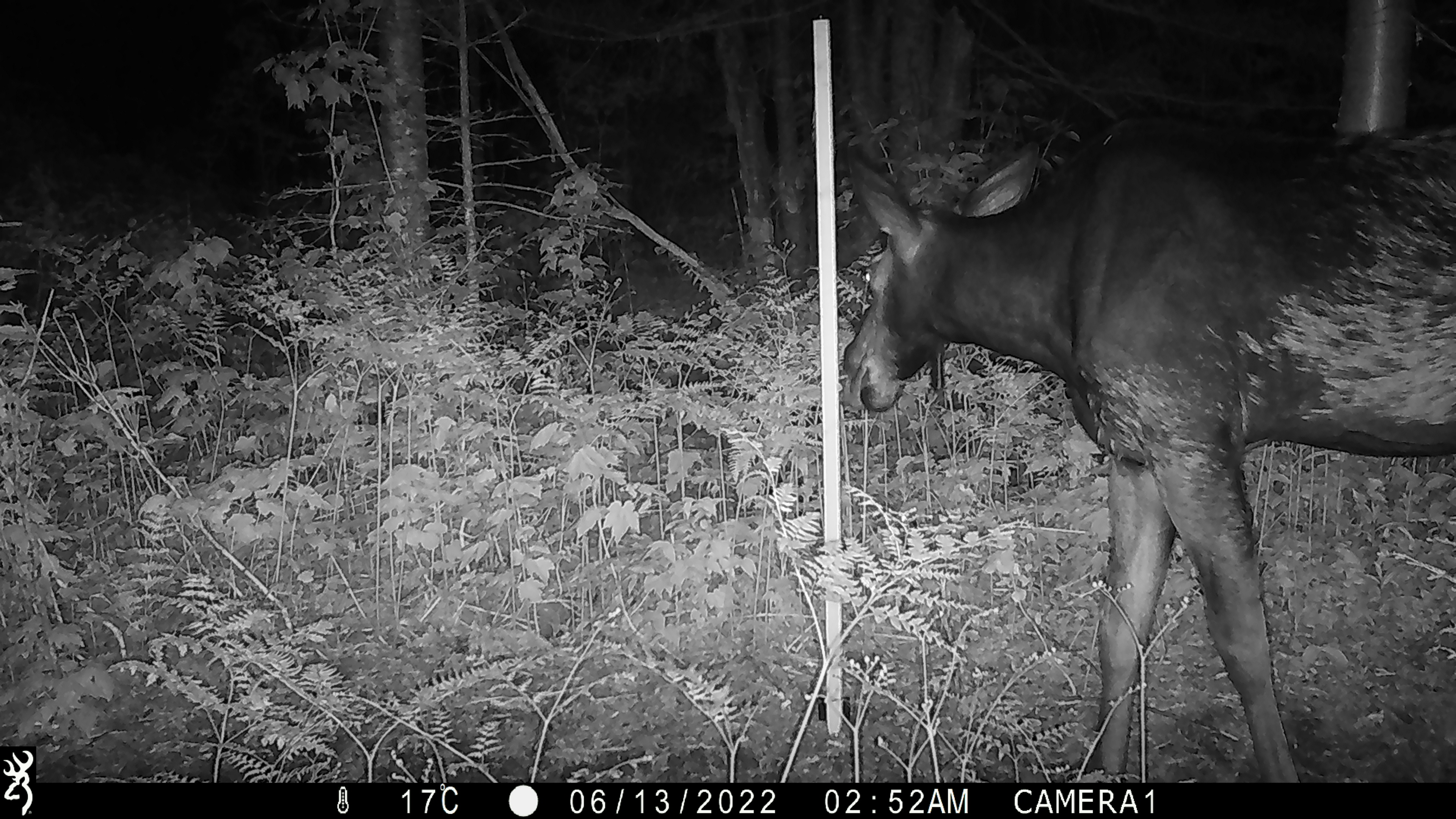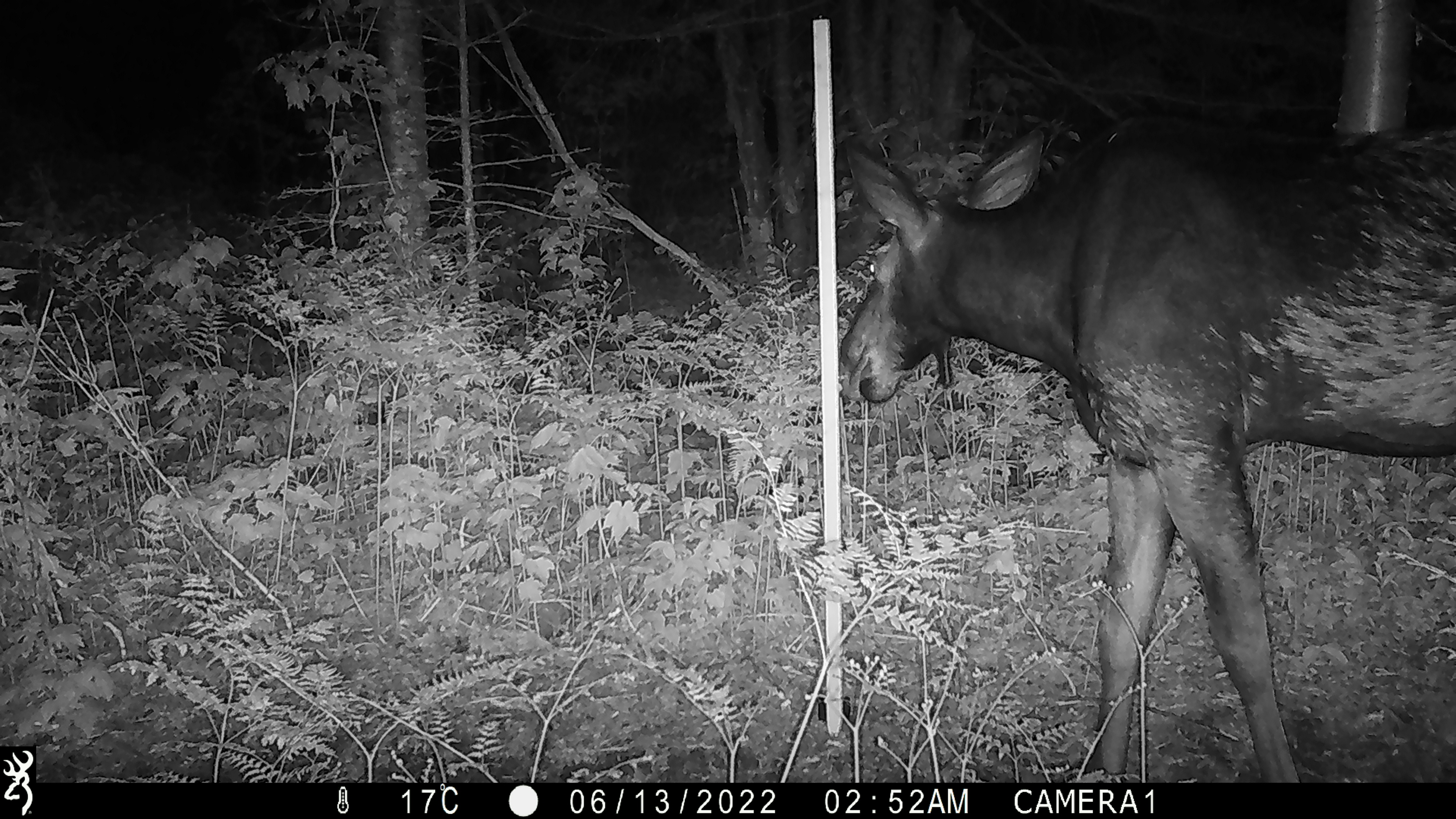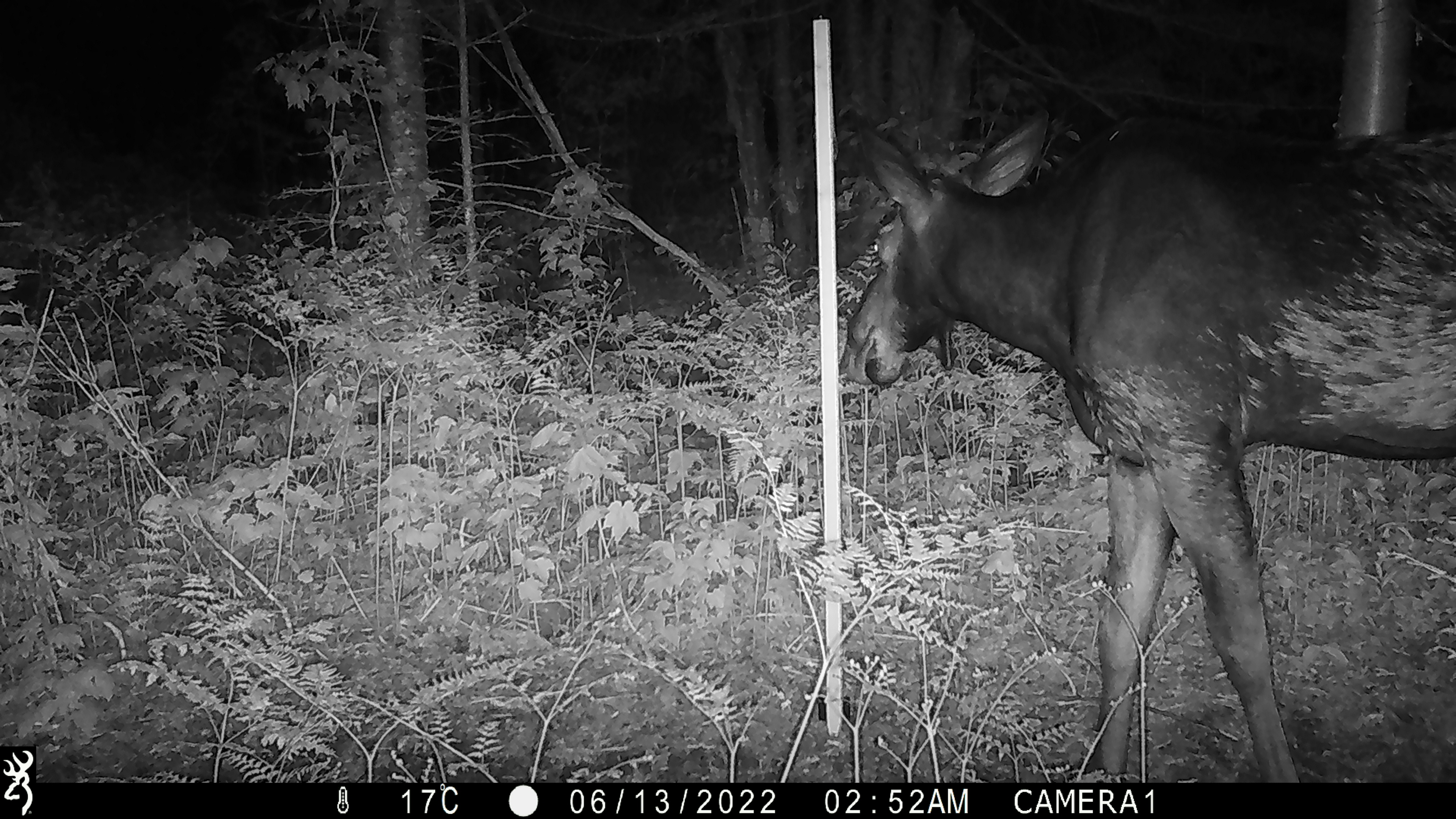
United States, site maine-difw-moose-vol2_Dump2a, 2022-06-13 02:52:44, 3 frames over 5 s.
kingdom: Animalia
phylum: Chordata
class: Mammalia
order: Artiodactyla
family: Cervidae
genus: Alces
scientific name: Alces alces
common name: moose